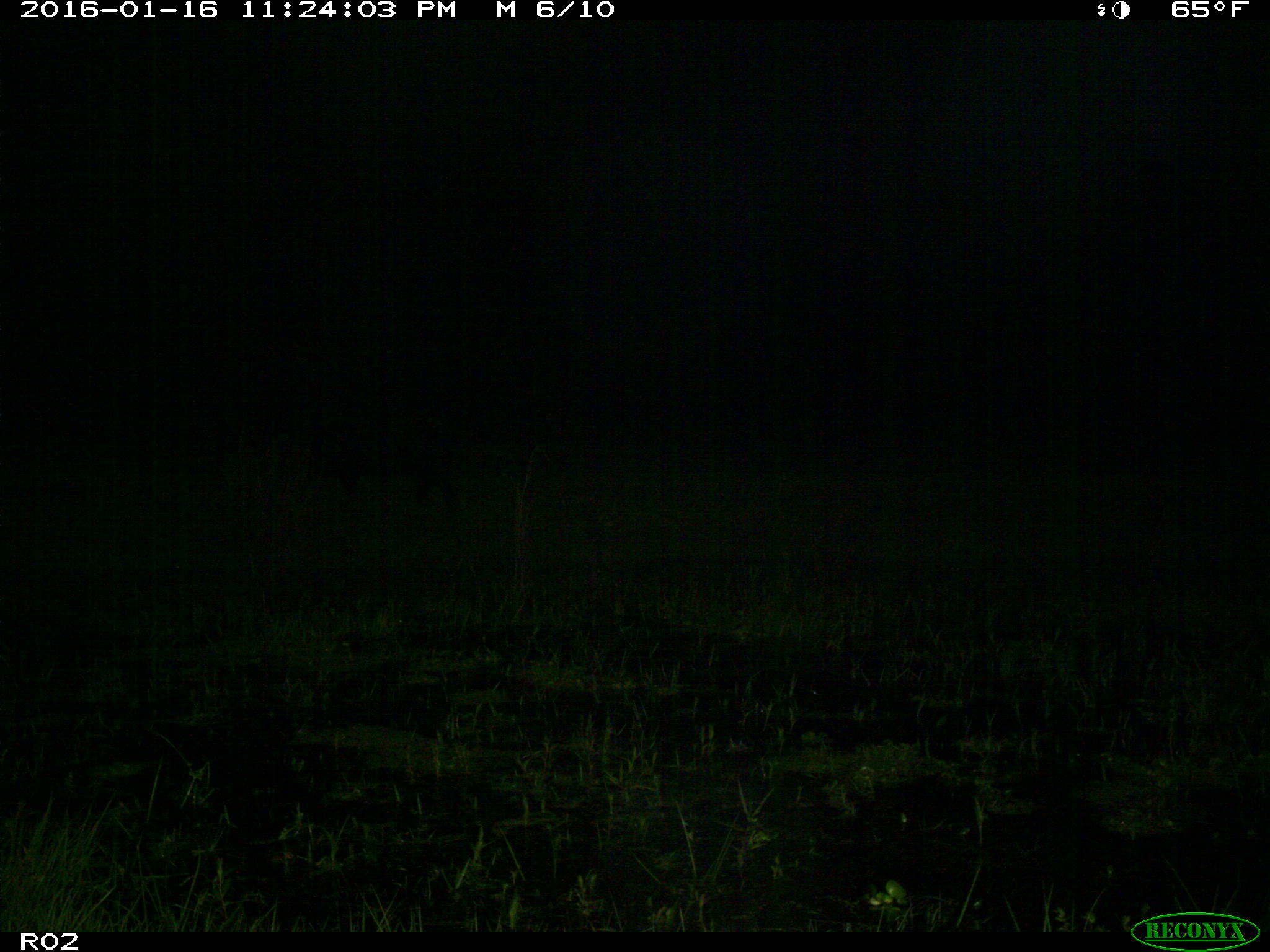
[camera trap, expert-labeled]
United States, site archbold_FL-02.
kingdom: Animalia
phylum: Chordata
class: Mammalia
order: Artiodactyla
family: Suidae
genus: Sus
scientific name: Sus scrofa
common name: wild boar